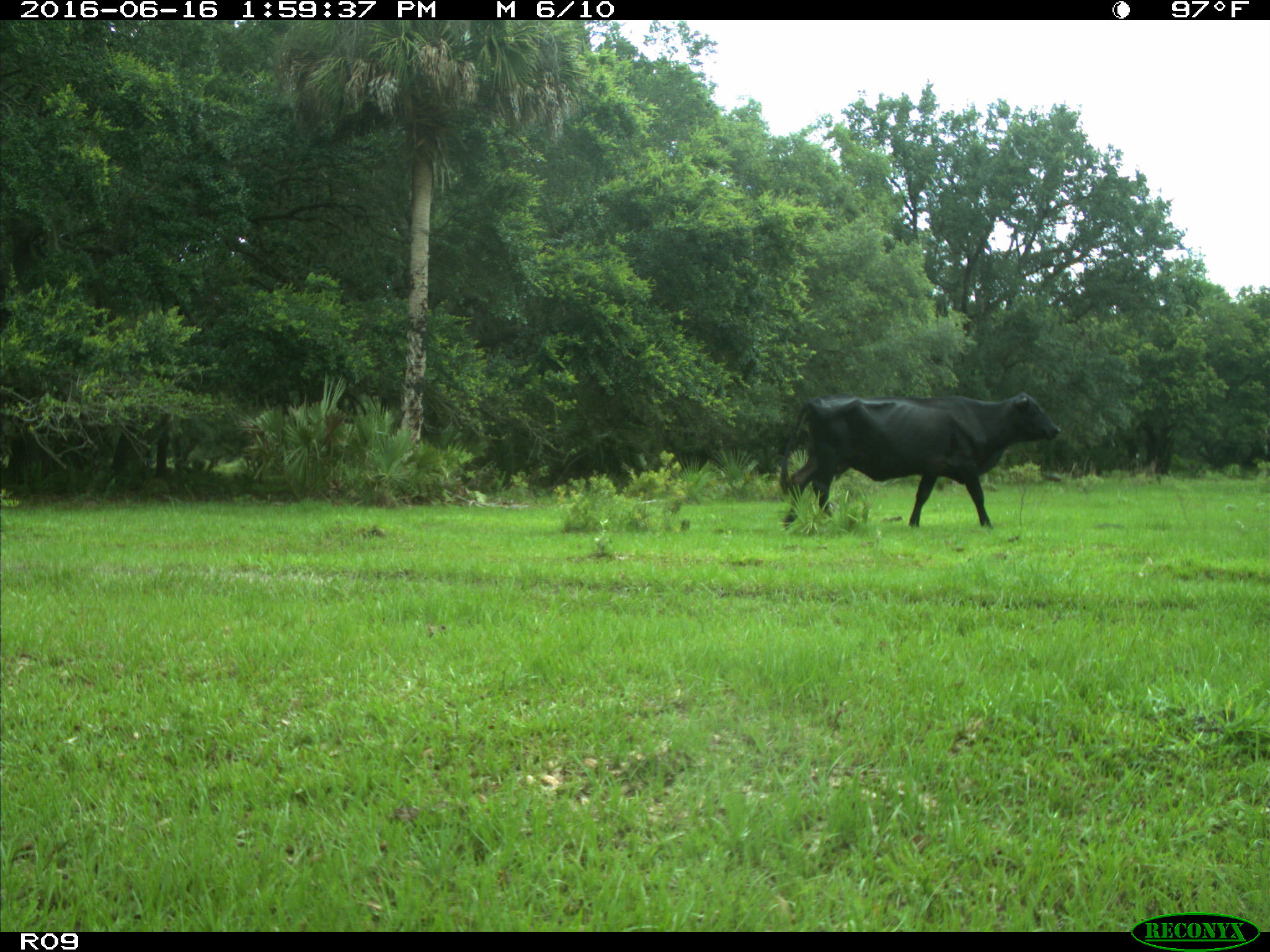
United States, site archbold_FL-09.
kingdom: Animalia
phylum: Chordata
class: Mammalia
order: Artiodactyla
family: Bovidae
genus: Bos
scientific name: Bos taurus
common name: domestic cow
Bos taurus (domestic cow).